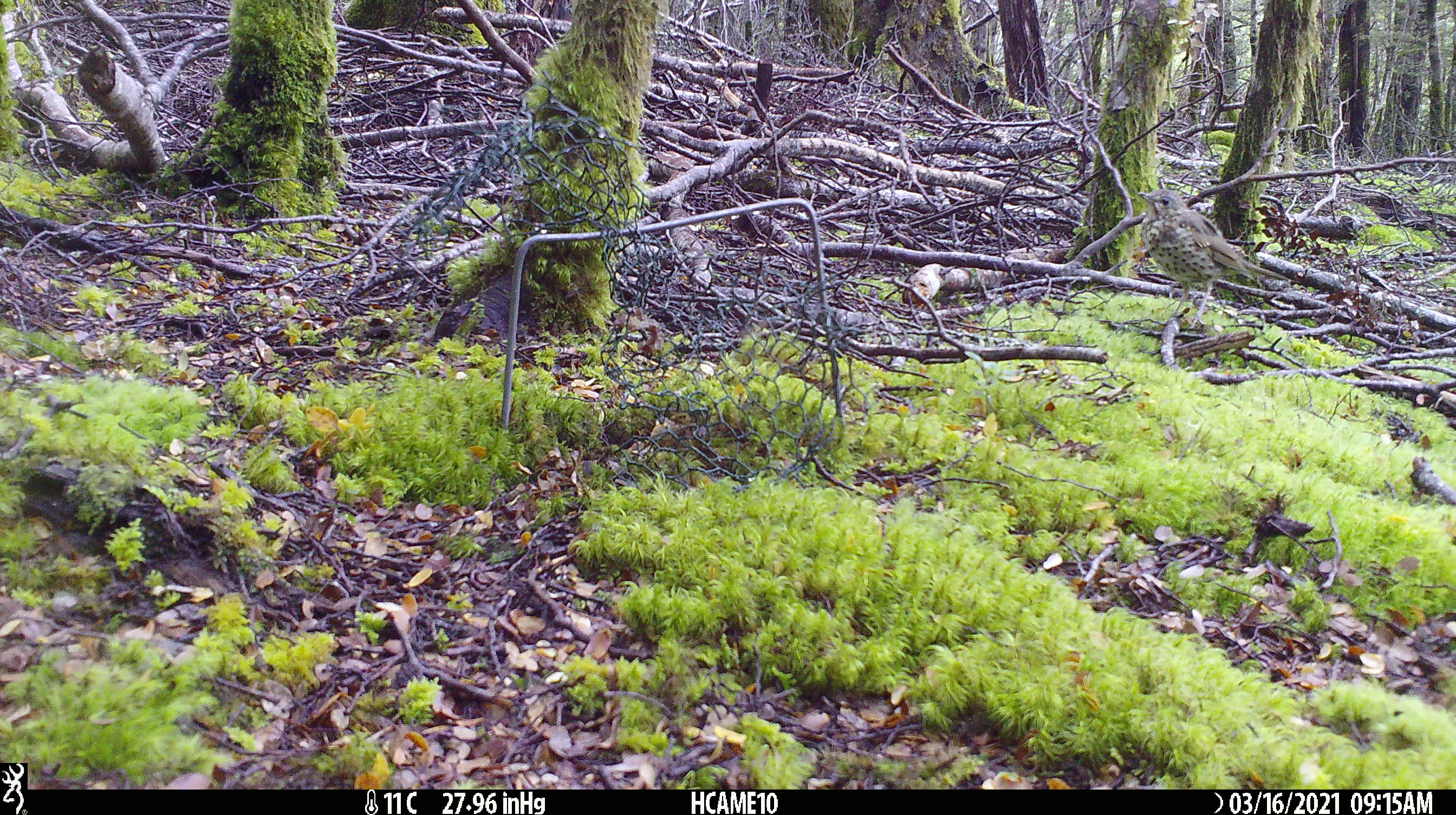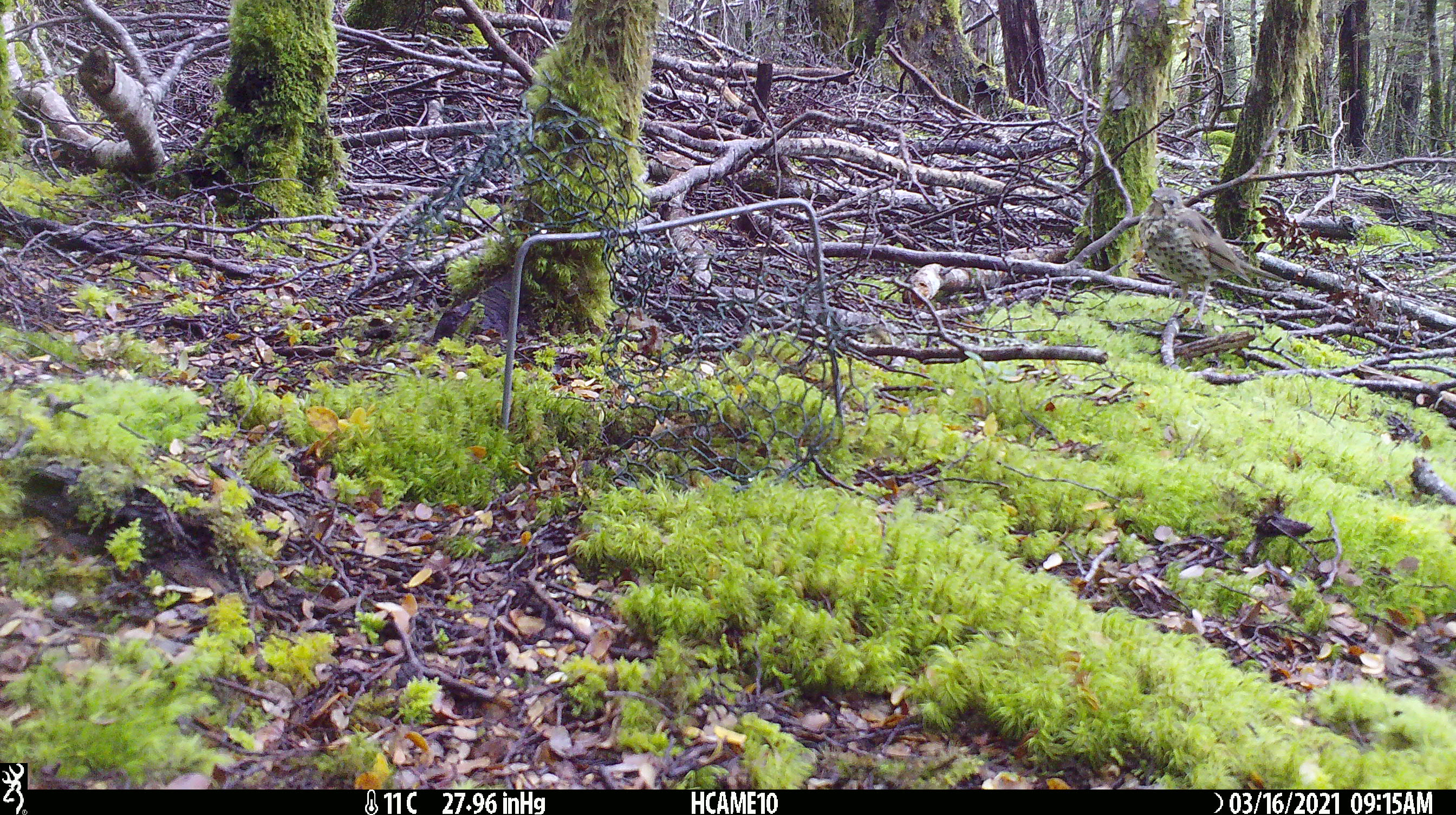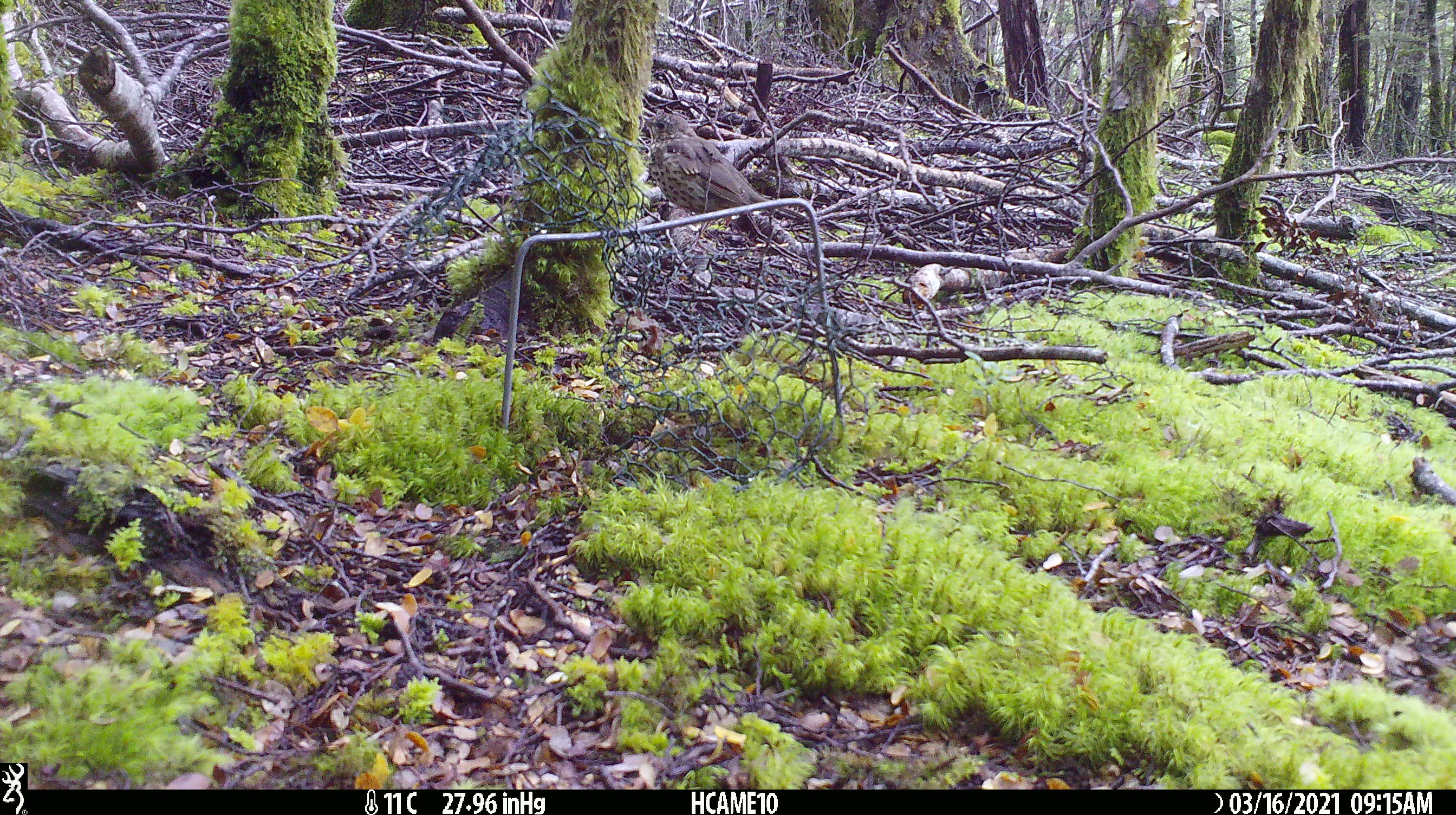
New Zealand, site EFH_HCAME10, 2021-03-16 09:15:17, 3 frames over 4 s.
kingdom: Animalia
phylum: Chordata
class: Aves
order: Passeriformes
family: Turdidae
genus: Turdus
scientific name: Turdus philomelos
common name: song thrush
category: thrush